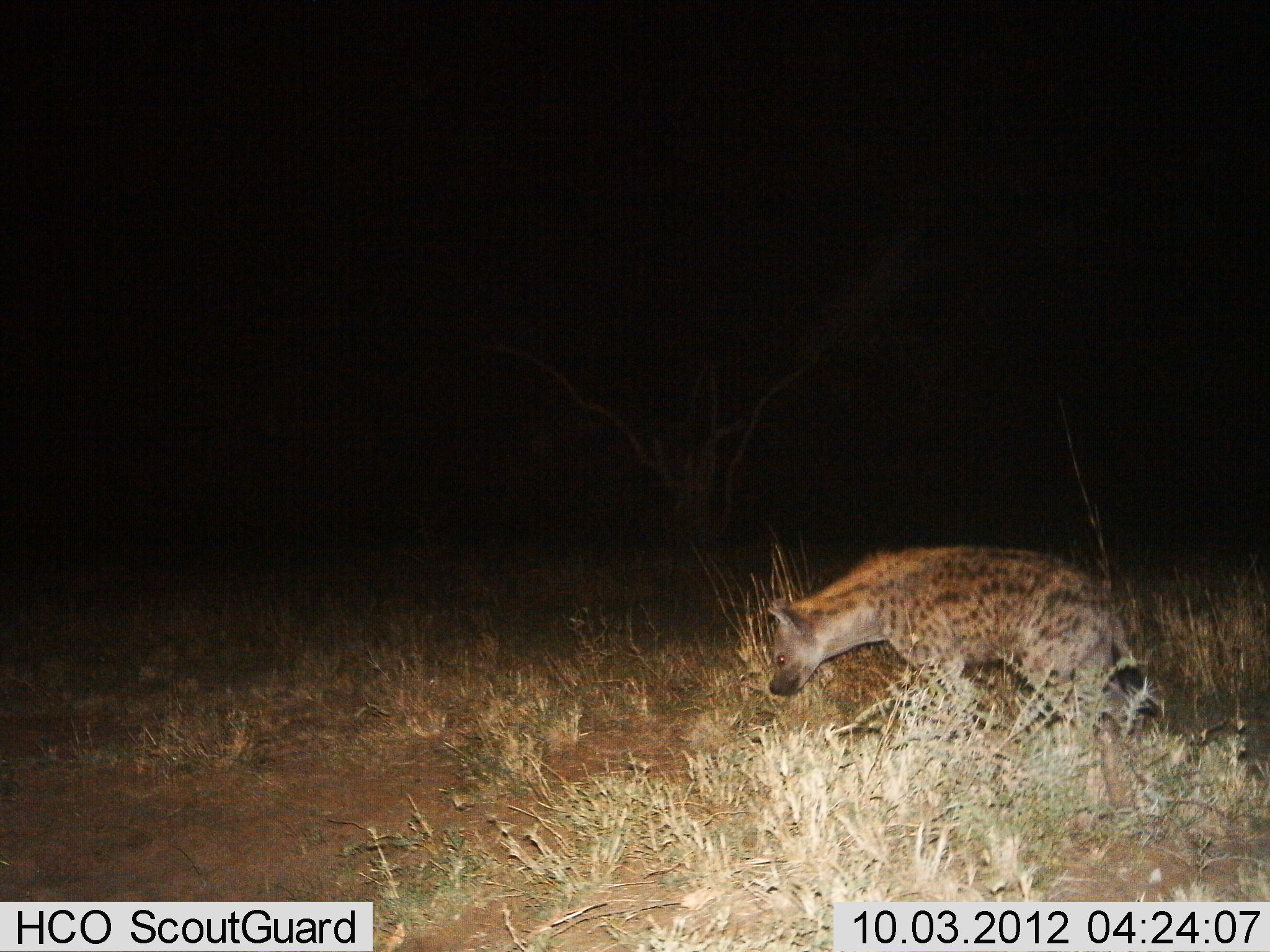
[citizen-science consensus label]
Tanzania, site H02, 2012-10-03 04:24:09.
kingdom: Animalia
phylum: Chordata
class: Mammalia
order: Carnivora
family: Hyaenidae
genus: Crocuta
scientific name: Crocuta crocuta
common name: spotted hyena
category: hyenaspotted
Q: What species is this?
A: Hyenaspotted (spotted hyena) (Crocuta crocuta).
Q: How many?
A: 1.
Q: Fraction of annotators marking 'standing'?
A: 20%.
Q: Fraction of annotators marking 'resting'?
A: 0%.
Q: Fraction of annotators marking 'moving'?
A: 80%.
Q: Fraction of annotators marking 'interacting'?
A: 0%.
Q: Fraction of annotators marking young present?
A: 0%.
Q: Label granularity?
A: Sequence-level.